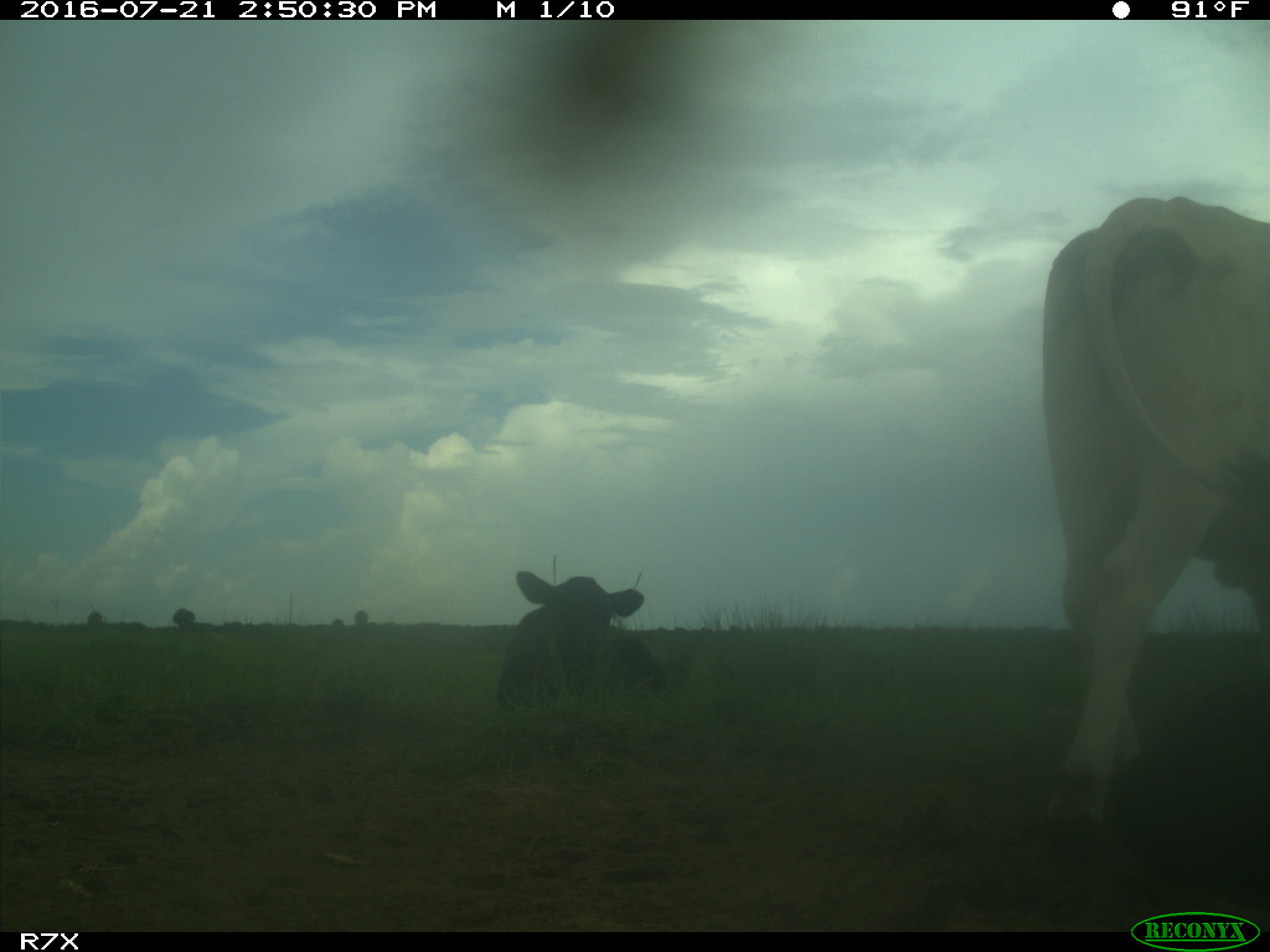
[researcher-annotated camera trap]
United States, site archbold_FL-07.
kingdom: Animalia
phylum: Chordata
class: Mammalia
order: Artiodactyla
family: Bovidae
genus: Bos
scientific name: Bos taurus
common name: domestic cow